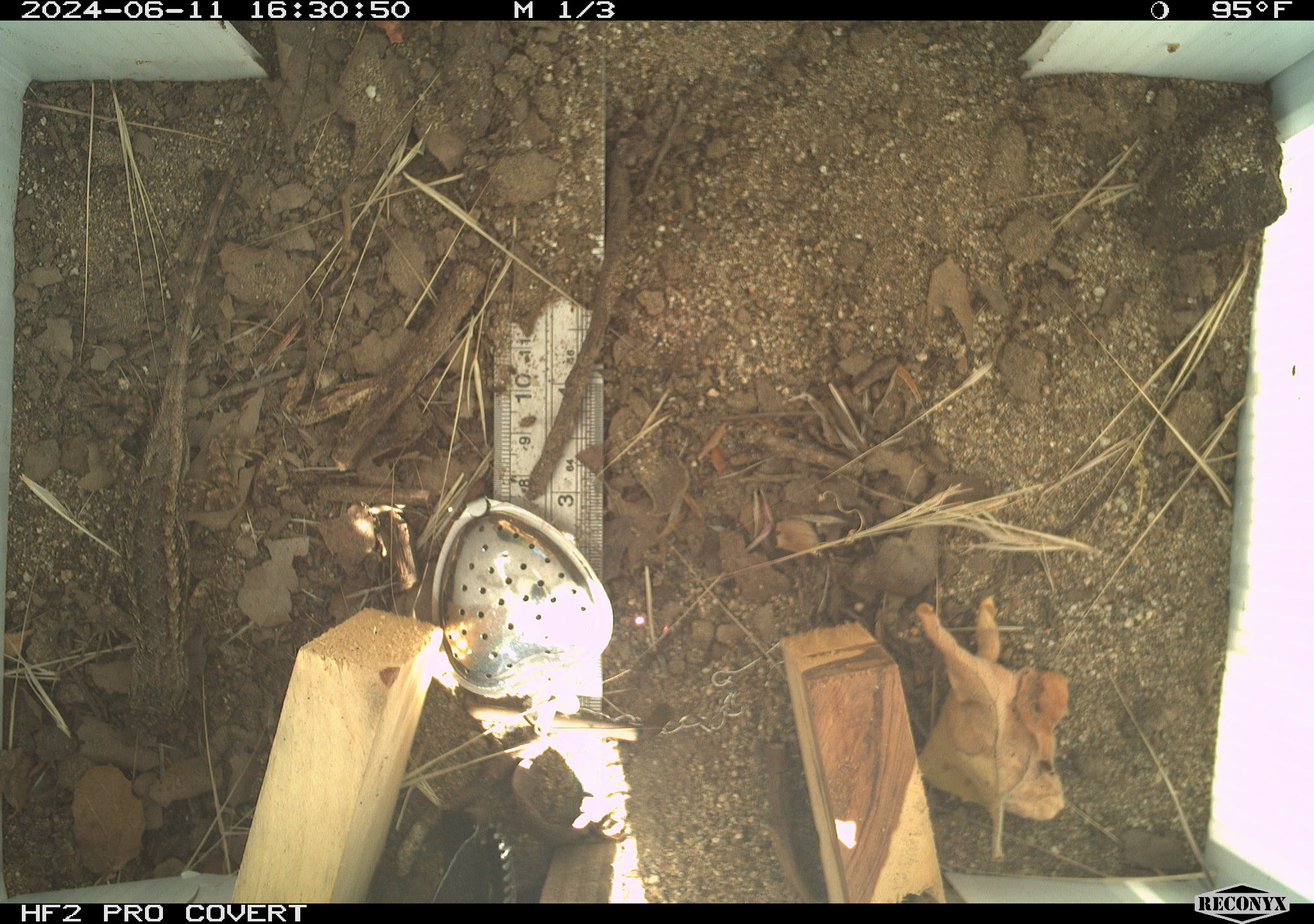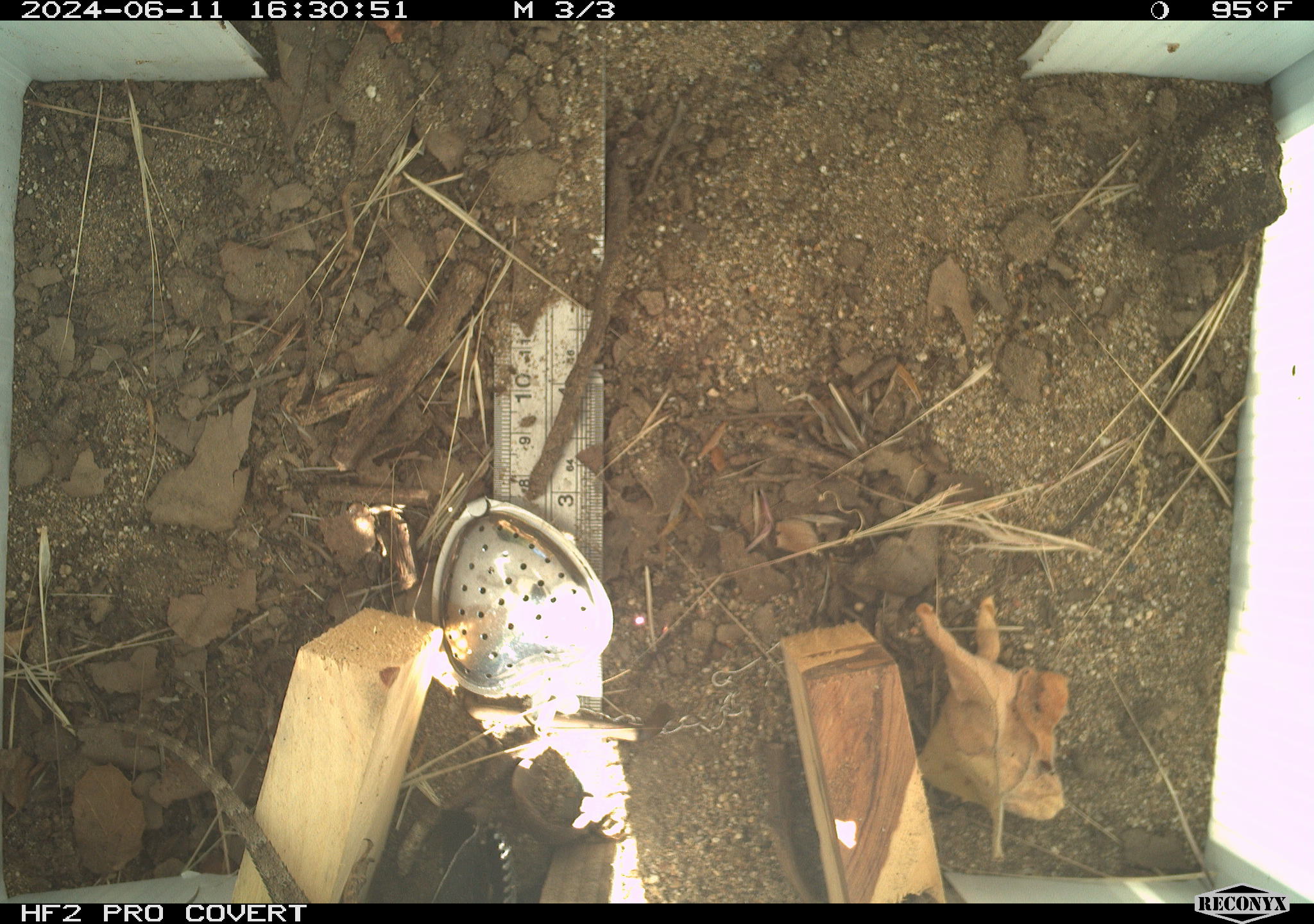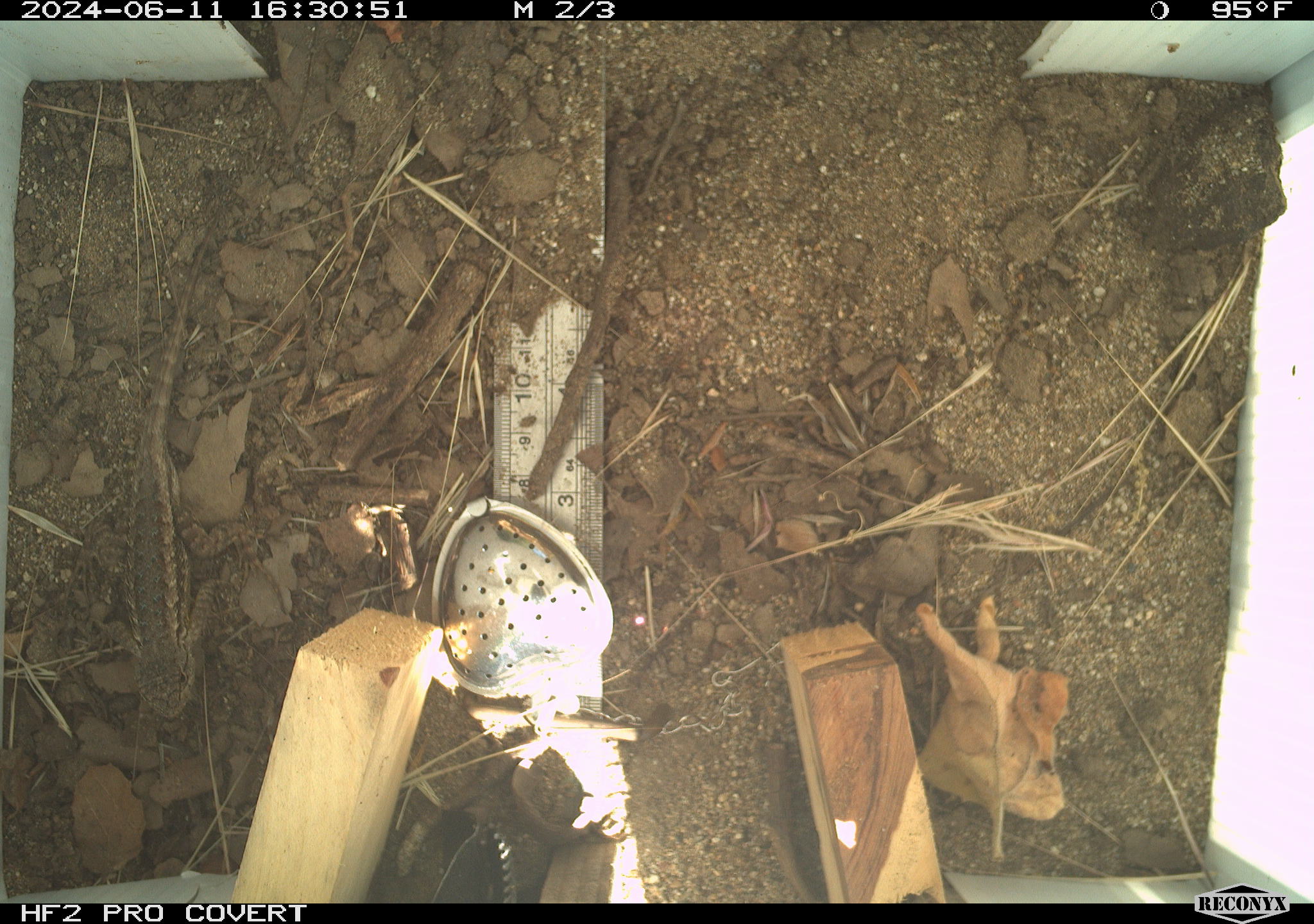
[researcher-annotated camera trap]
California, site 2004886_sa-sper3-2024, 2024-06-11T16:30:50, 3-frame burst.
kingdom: Animalia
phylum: Chordata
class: Reptilia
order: Squamata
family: Phrynosomatidae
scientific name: Phrynosomatidae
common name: phrynosomatid lizards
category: phrynosomatidae family